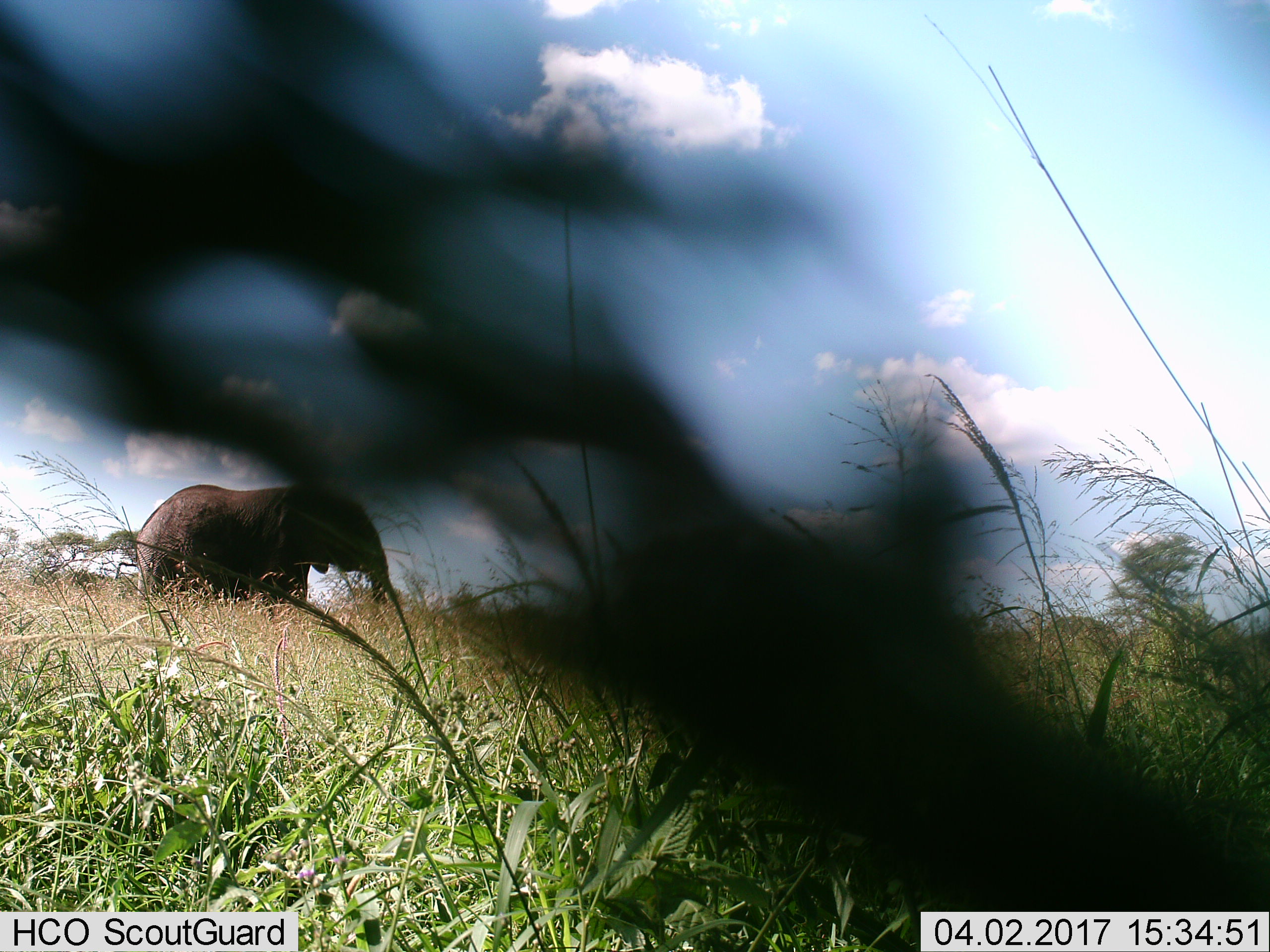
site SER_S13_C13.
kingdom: Animalia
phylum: Chordata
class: Mammalia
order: Proboscidea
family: Elephantidae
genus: Loxodonta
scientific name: Loxodonta africana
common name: african bush elephant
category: elephant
Elephant (african bush elephant) (Loxodonta africana), count 1. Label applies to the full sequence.